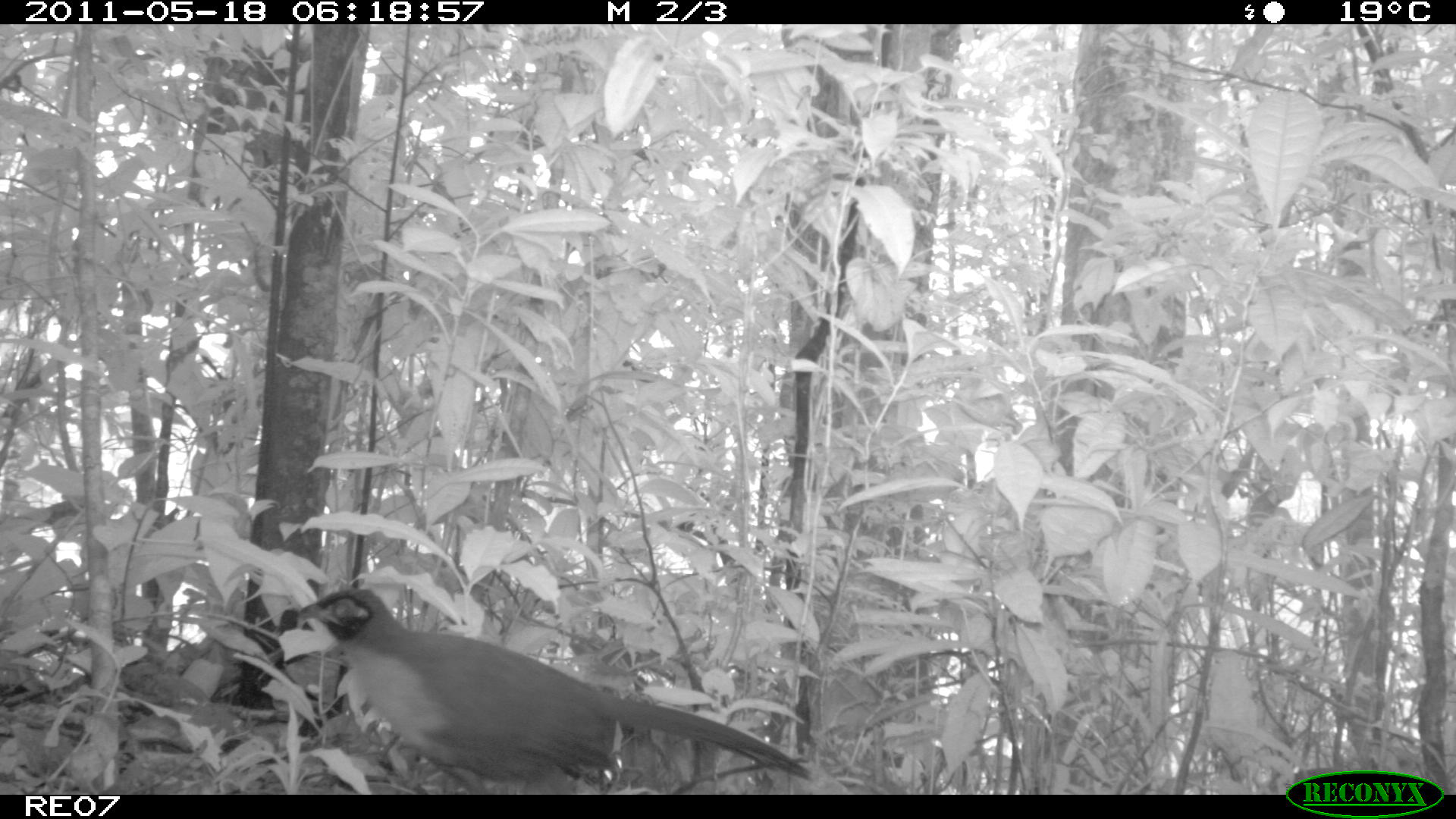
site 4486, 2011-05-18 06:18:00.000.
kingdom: Animalia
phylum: Chordata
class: Aves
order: Cuculiformes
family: Cuculidae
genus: Coua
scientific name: Coua serriana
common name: red-breasted coua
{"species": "Coua serriana (red-breasted coua)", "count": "1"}